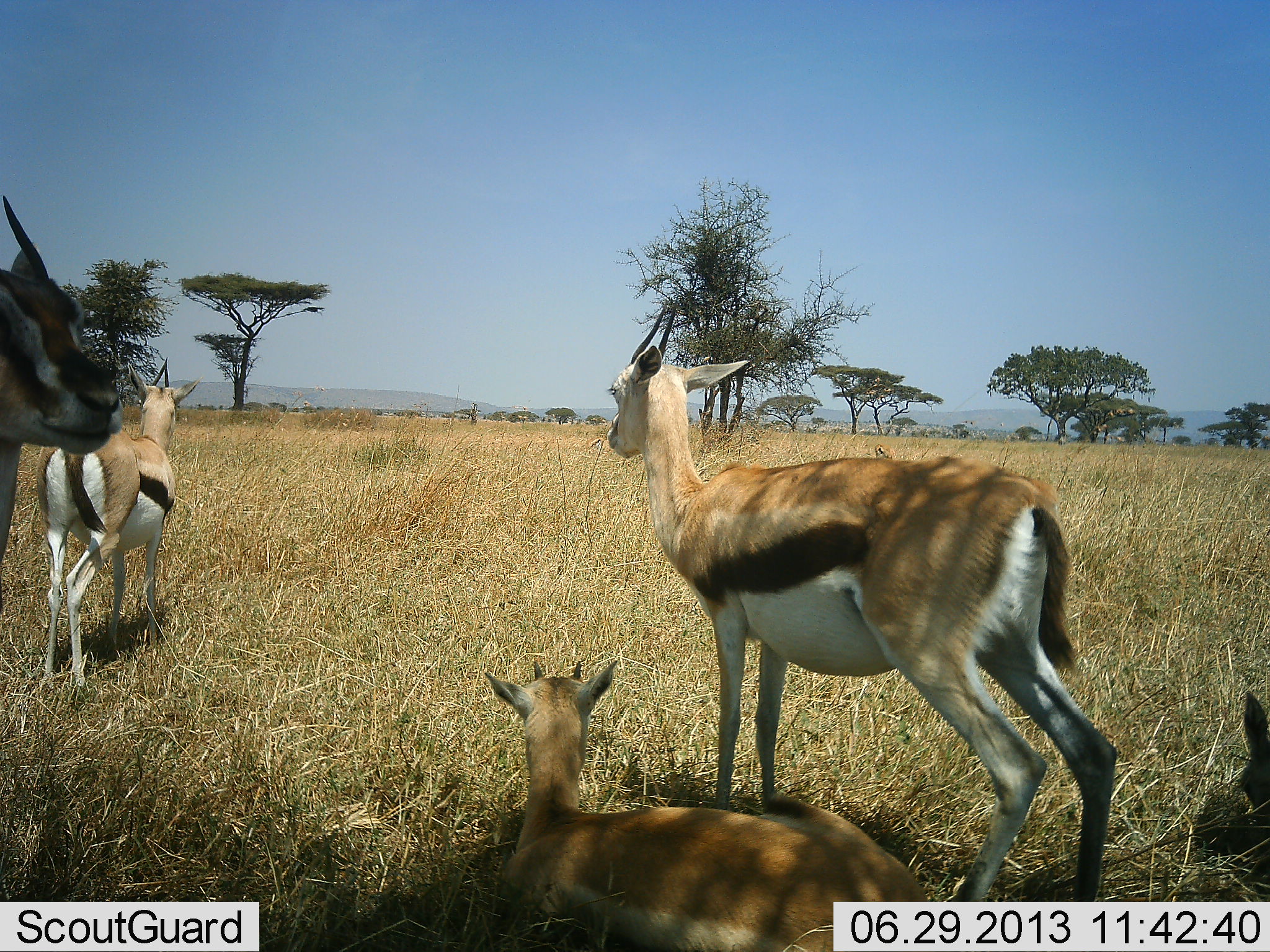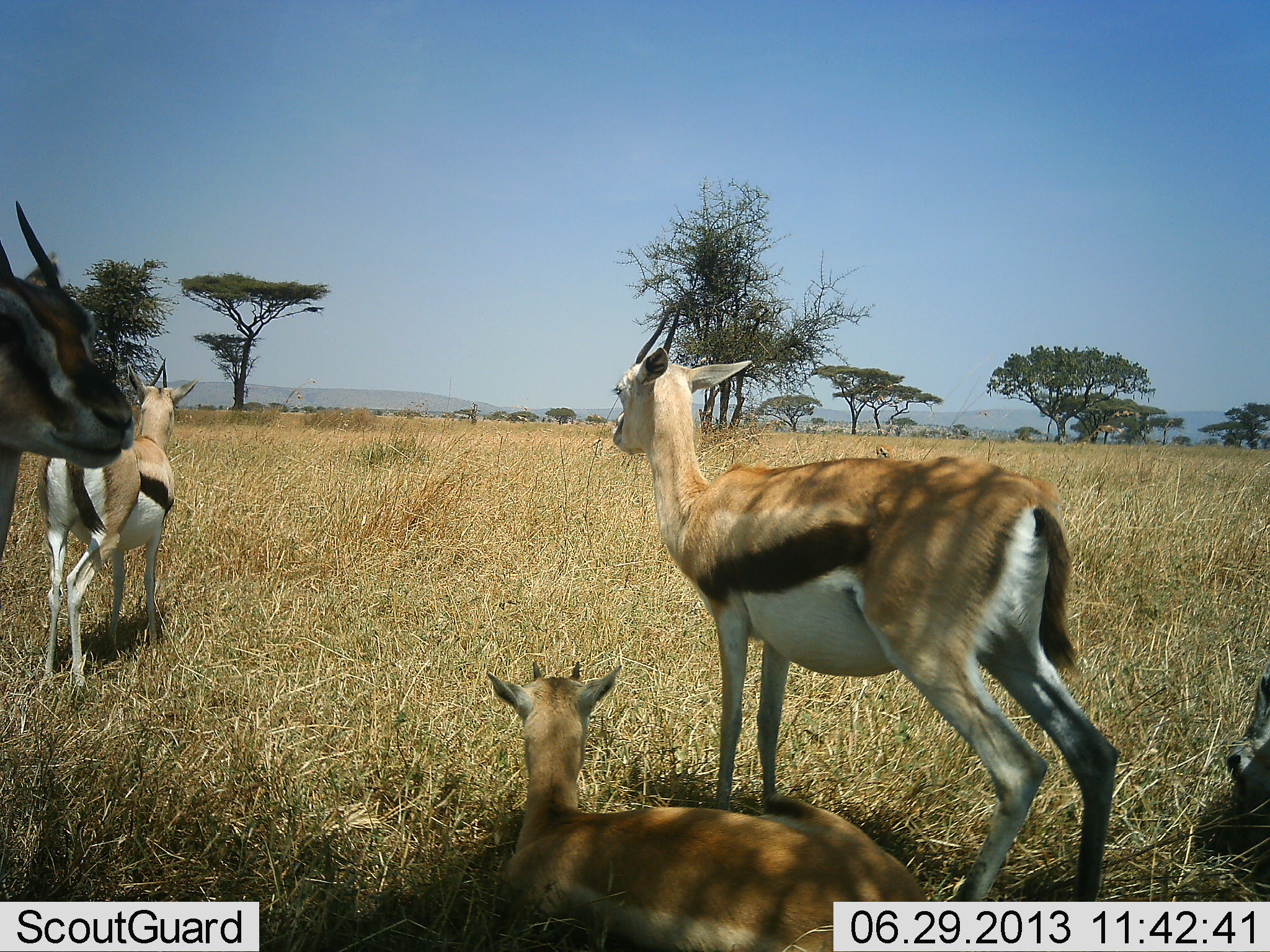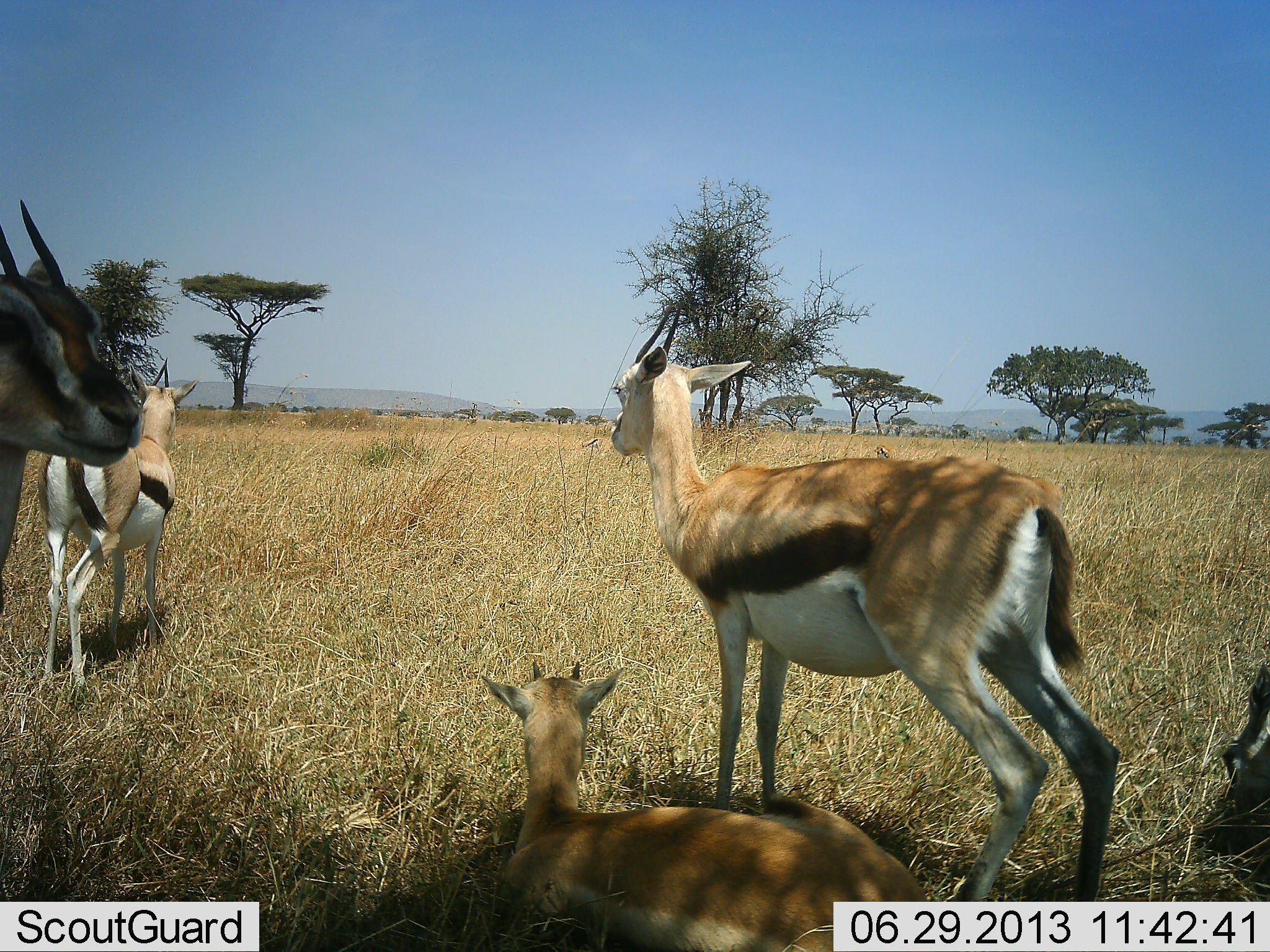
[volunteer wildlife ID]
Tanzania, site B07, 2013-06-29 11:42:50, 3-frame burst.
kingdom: Animalia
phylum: Chordata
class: Mammalia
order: Artiodactyla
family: Bovidae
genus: Eudorcas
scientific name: Eudorcas thomsonii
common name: thomson's gazelle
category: gazellethomsons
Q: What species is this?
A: Gazellethomsons (thomson's gazelle) (Eudorcas thomsonii).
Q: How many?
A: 5.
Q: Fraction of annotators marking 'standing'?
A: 86%.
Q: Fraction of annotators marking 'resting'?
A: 83%.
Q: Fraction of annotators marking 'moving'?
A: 6%.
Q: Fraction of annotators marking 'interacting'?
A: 0%.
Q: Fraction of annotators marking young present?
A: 9%.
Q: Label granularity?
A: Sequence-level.